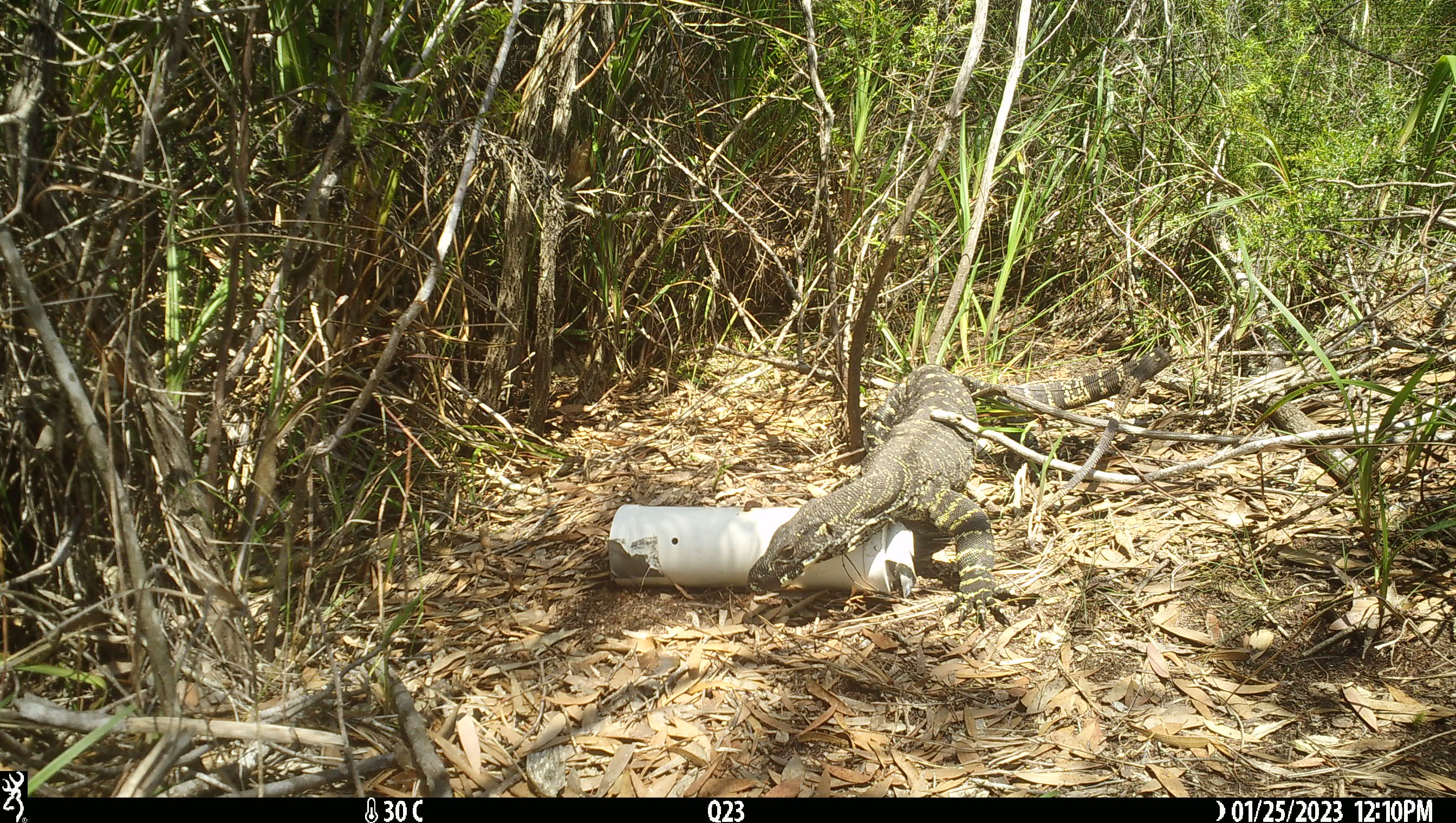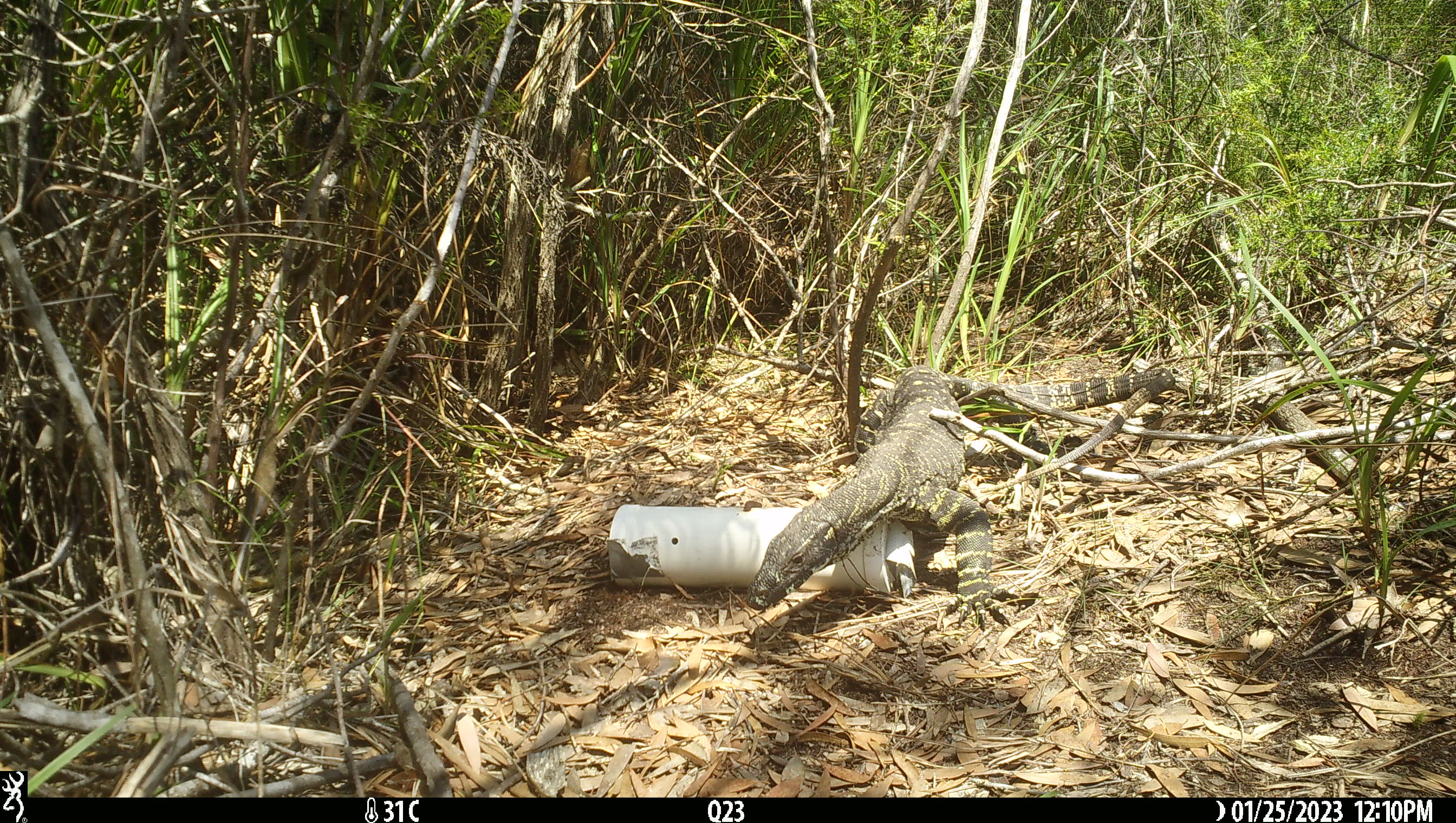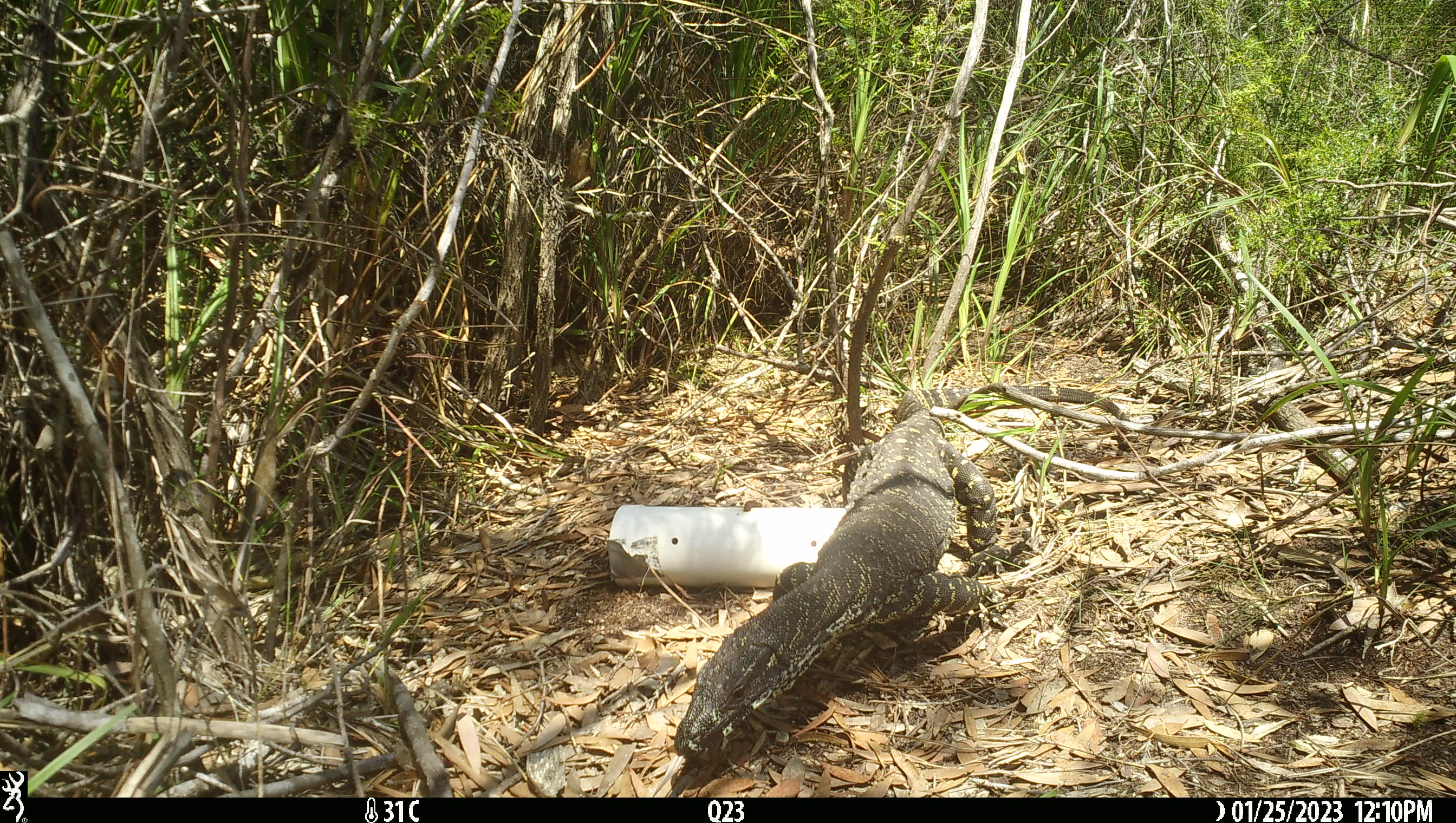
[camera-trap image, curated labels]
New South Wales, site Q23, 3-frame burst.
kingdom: Animalia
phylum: Chordata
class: Reptilia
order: Squamata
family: Varanidae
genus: Varanus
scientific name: Varanus varius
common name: lace monitor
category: goanna